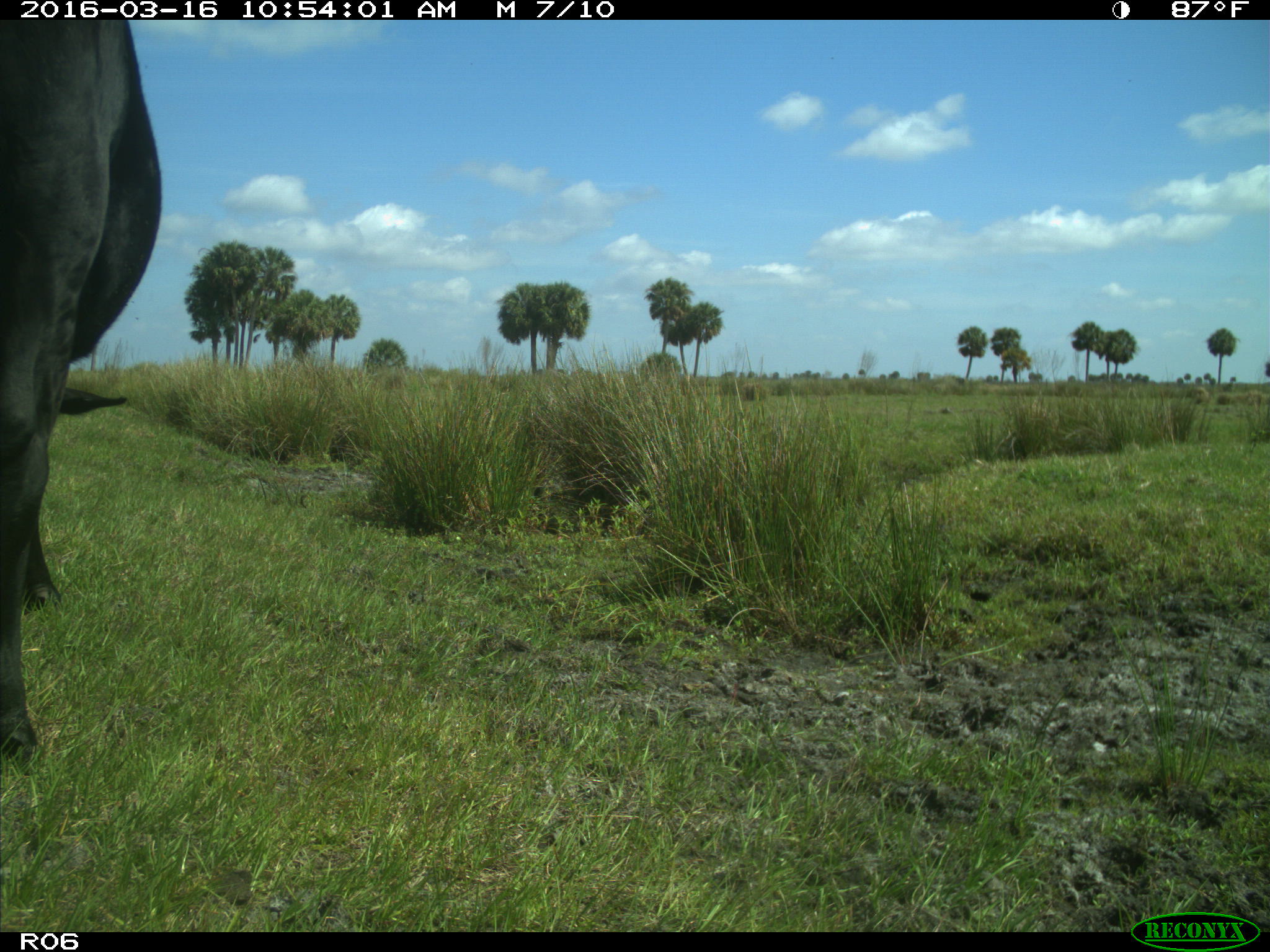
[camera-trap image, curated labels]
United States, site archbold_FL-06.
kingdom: Animalia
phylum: Chordata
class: Mammalia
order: Artiodactyla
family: Bovidae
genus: Bos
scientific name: Bos taurus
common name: domestic cow